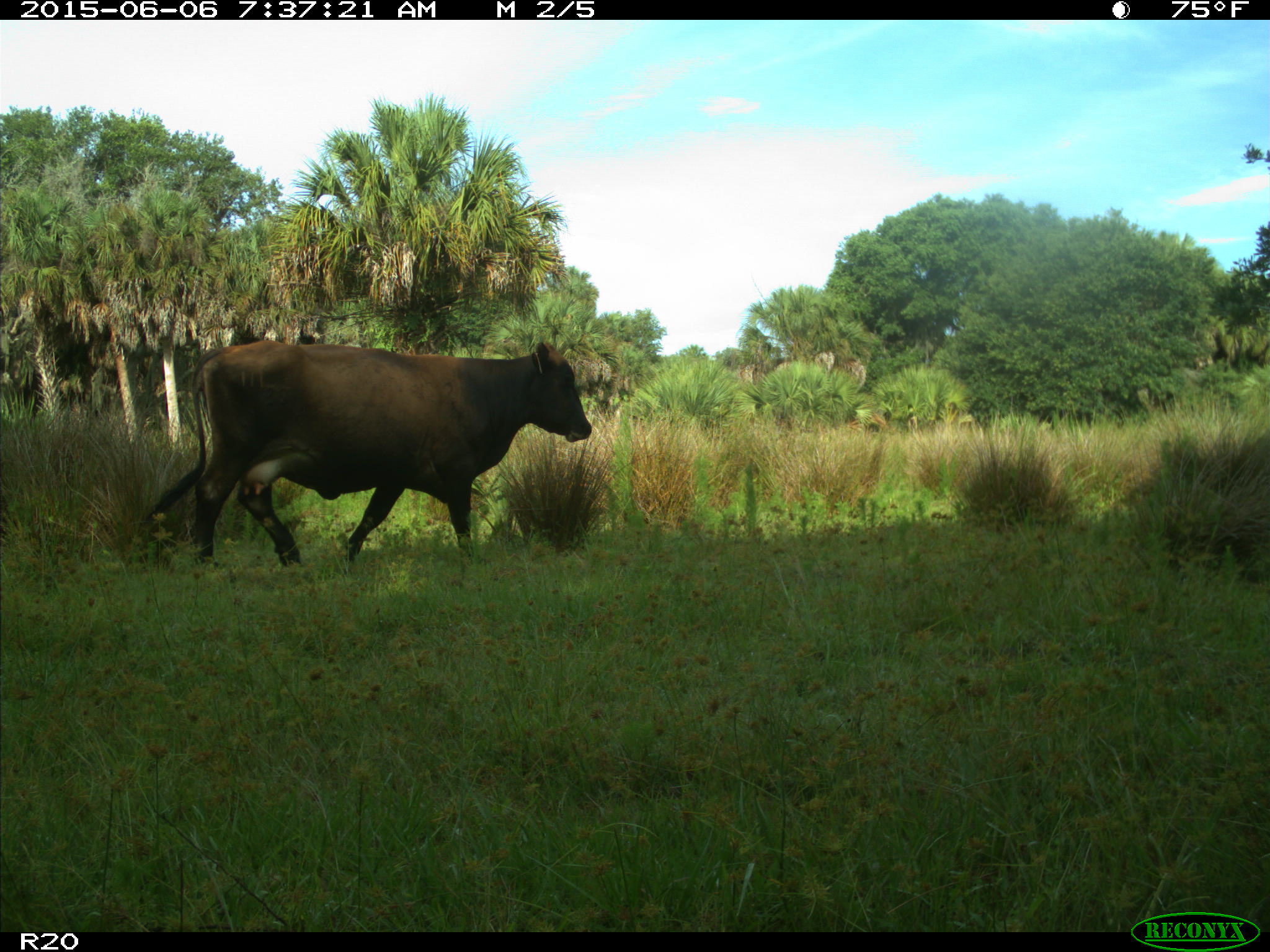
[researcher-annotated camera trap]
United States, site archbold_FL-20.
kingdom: Animalia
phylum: Chordata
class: Mammalia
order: Artiodactyla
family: Bovidae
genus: Bos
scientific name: Bos taurus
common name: domestic cow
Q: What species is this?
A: Bos taurus (domestic cow).